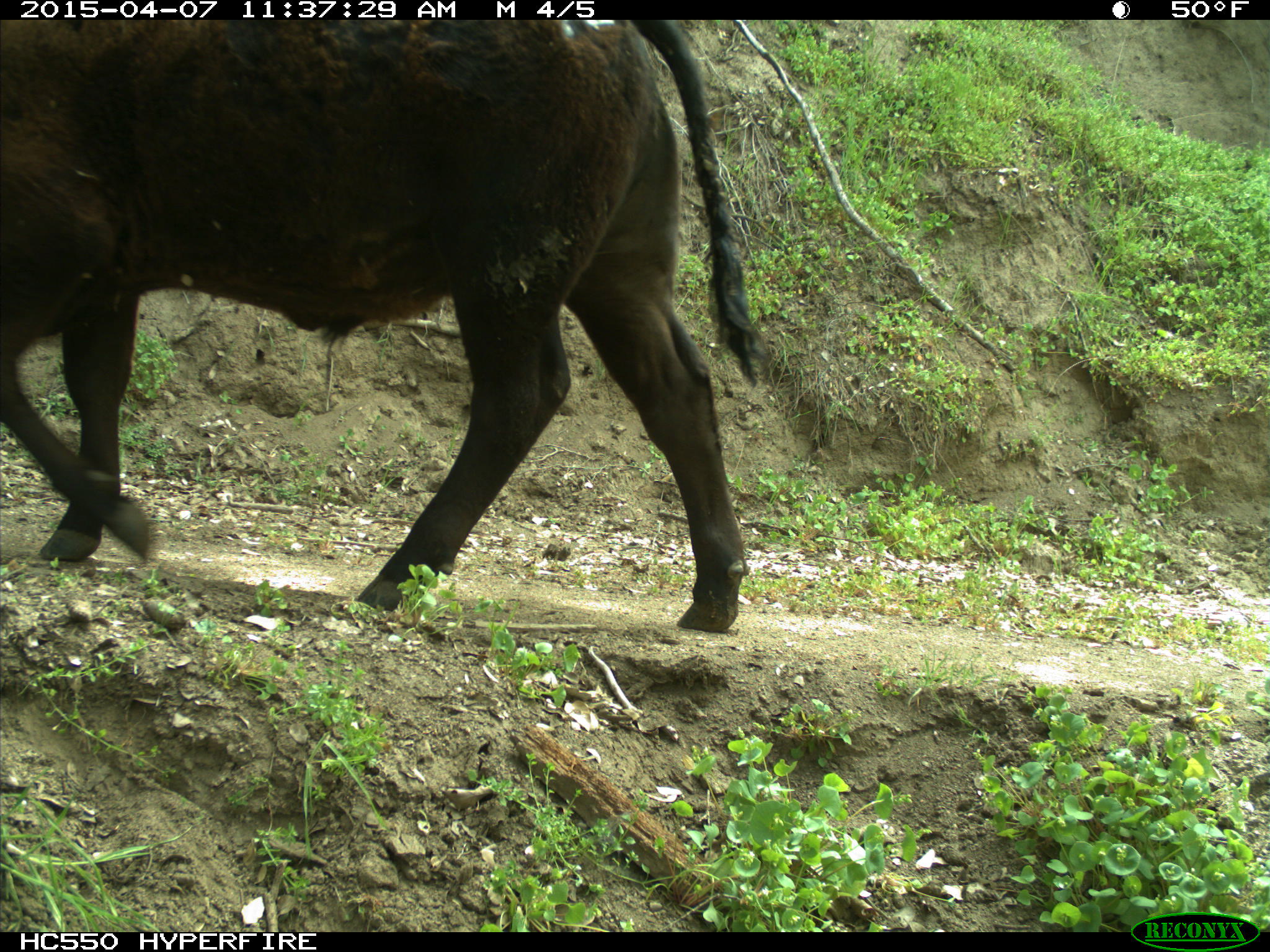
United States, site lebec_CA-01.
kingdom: Animalia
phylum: Chordata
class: Mammalia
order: Artiodactyla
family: Bovidae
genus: Bos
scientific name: Bos taurus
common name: domestic cow